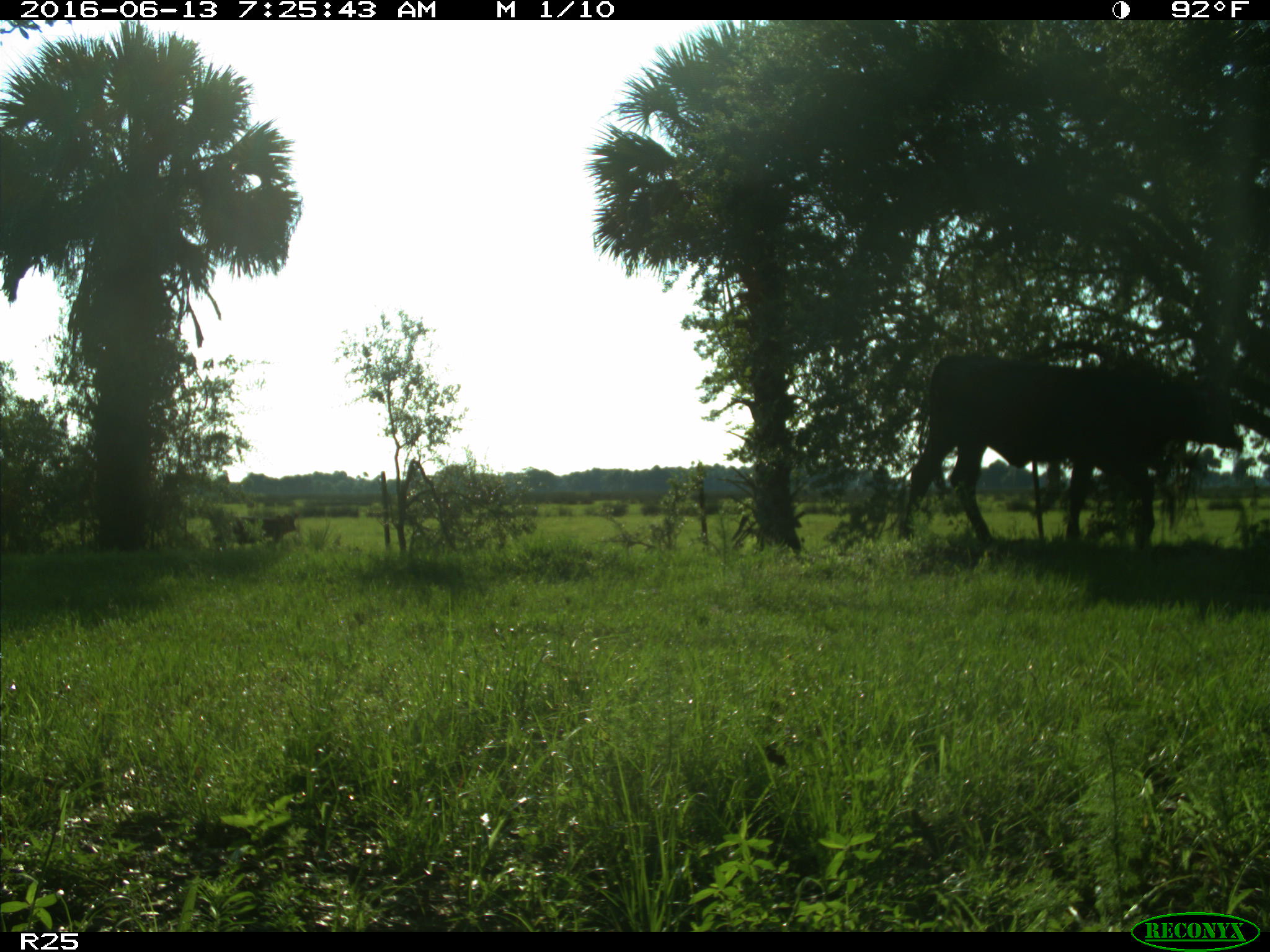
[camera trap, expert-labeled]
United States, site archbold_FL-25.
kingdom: Animalia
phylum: Chordata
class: Mammalia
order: Artiodactyla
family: Bovidae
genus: Bos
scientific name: Bos taurus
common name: domestic cow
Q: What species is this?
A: Bos taurus (domestic cow).